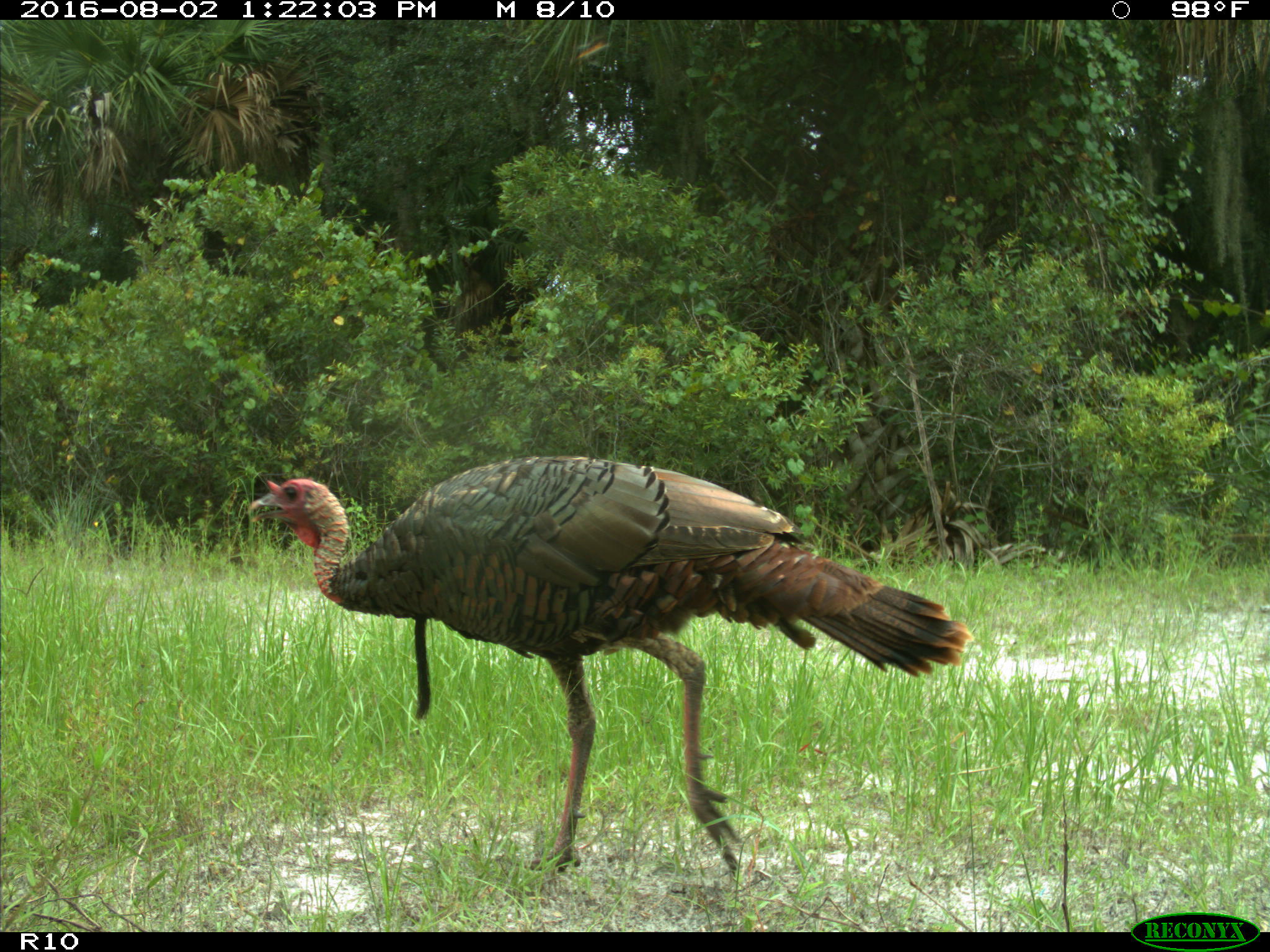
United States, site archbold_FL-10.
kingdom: Animalia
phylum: Chordata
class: Aves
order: Galliformes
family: Phasianidae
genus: Meleagris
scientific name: Meleagris gallopavo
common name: wild turkey